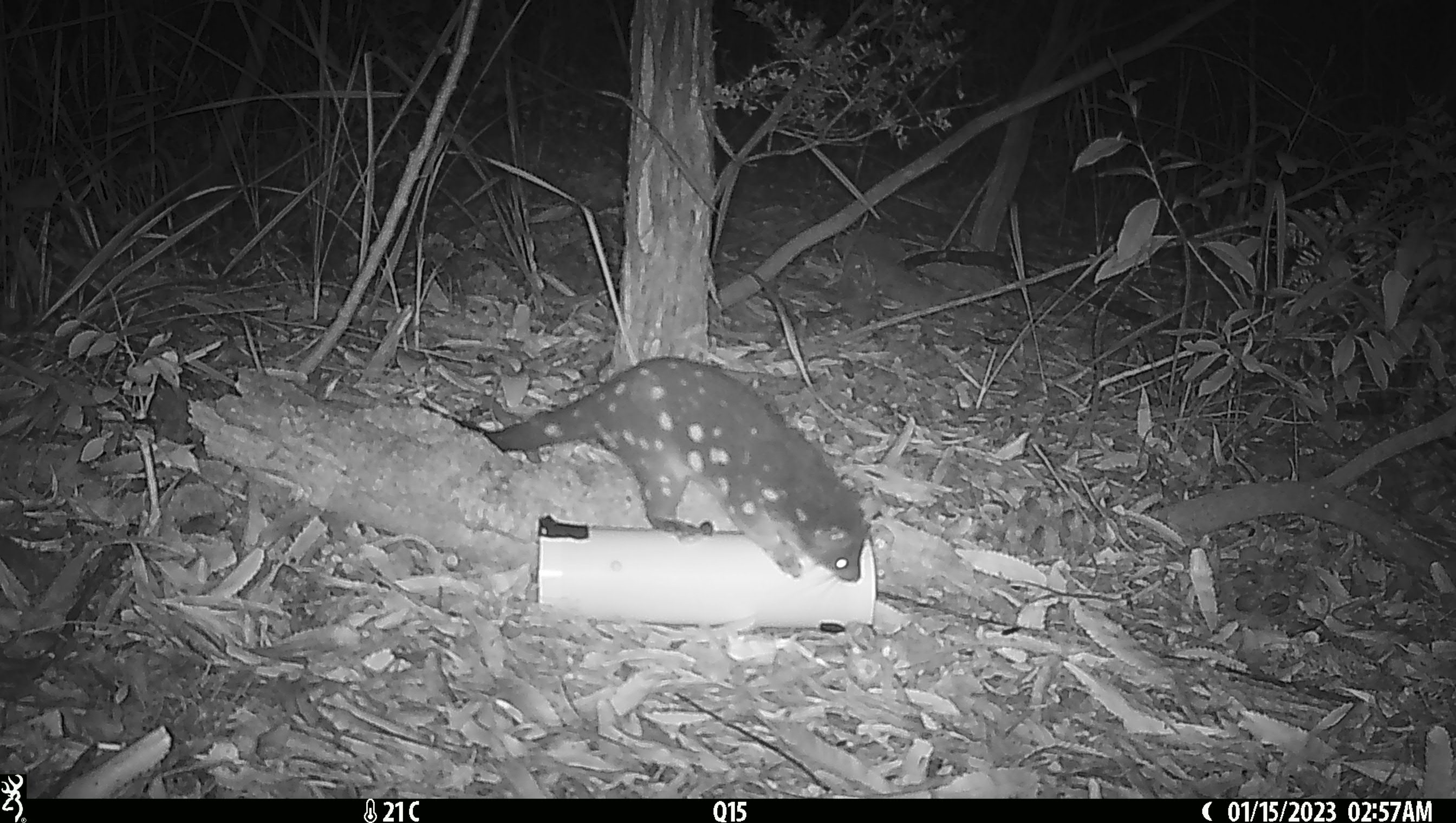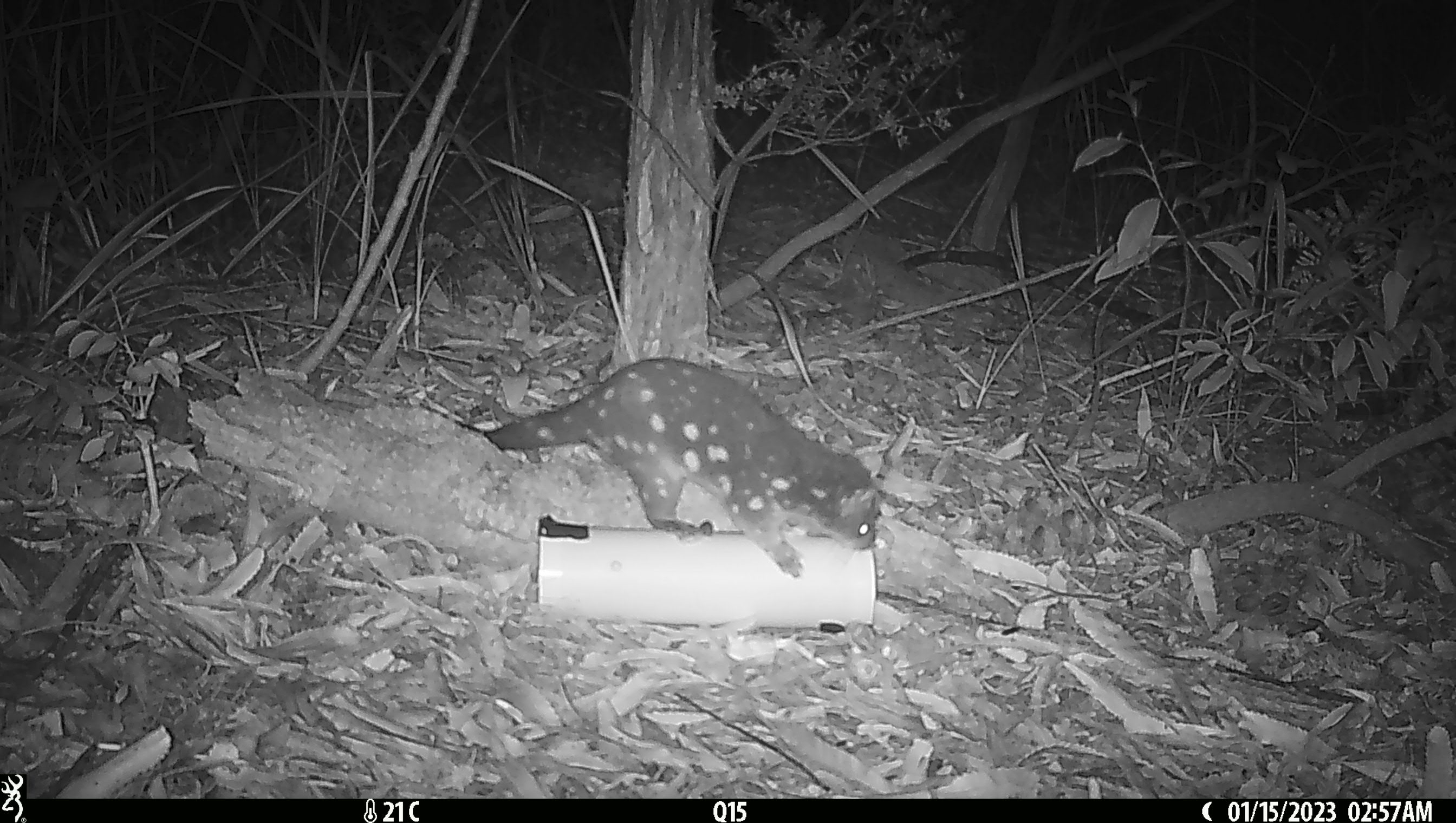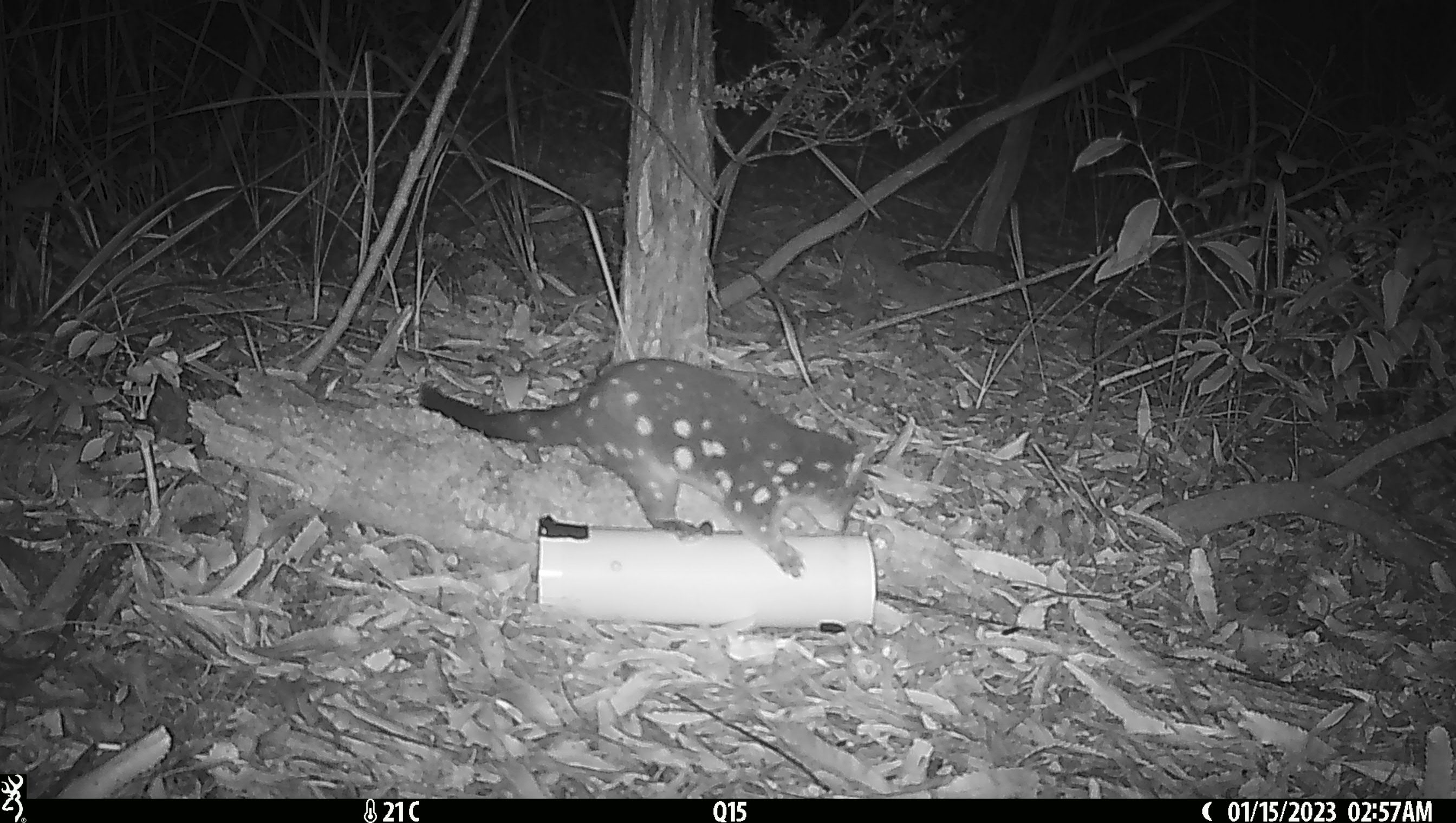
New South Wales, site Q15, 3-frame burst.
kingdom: Animalia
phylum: Chordata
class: Mammalia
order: Dasyuromorphia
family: Dasyuridae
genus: Dasyurus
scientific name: Dasyurus maculatus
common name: spotted-tailed quoll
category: quoll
Quoll (spotted-tailed quoll) (Dasyurus maculatus).